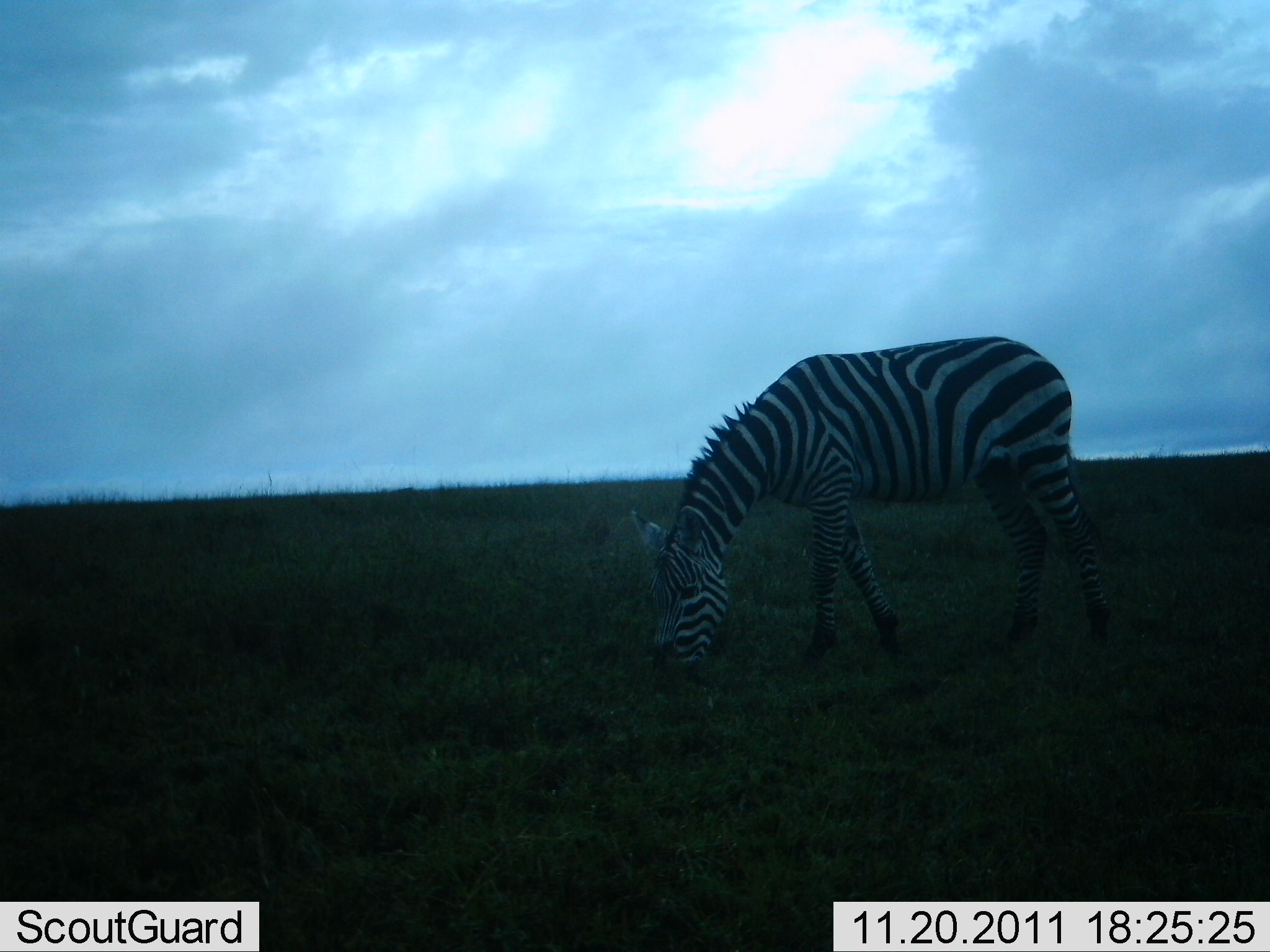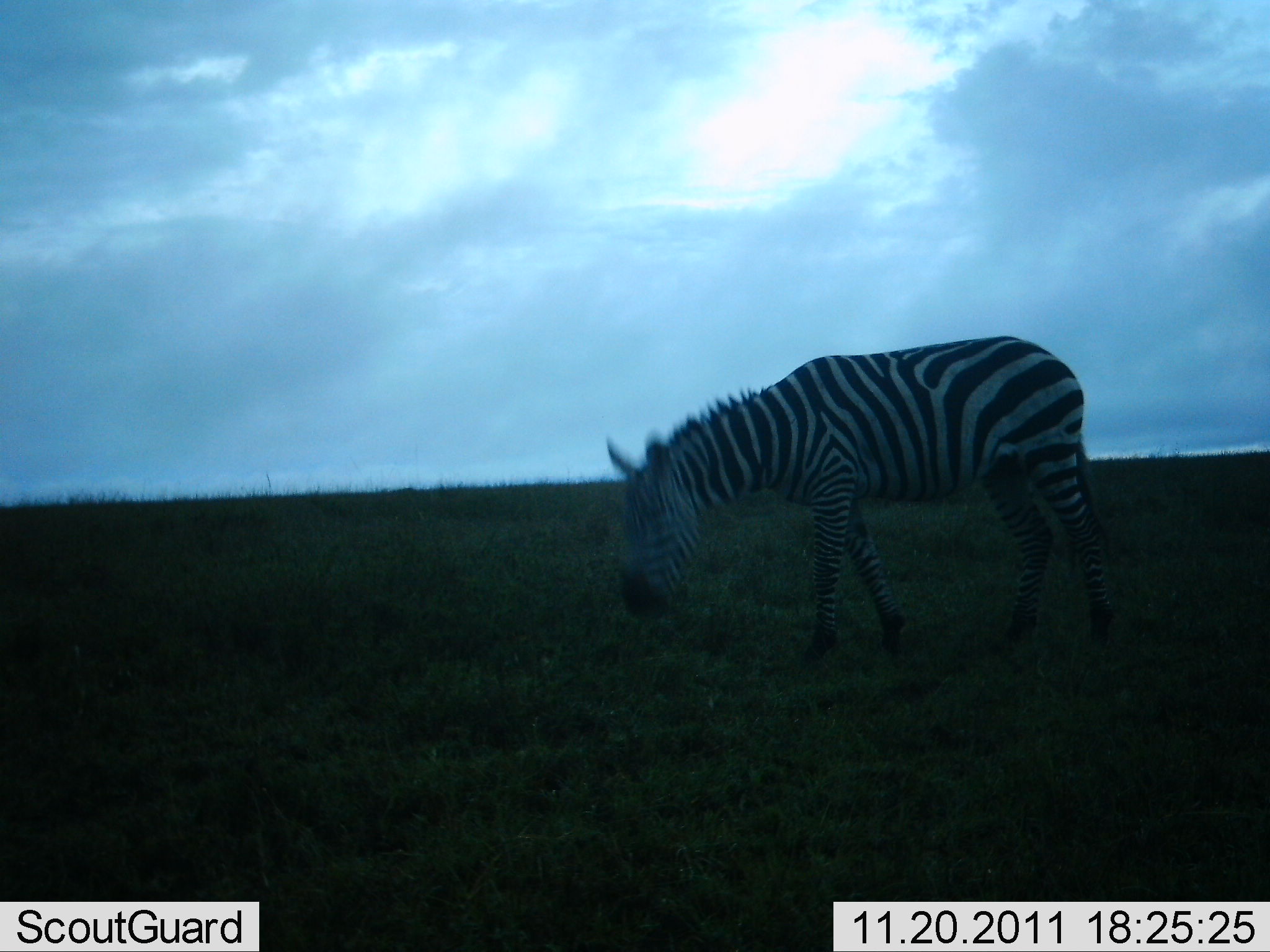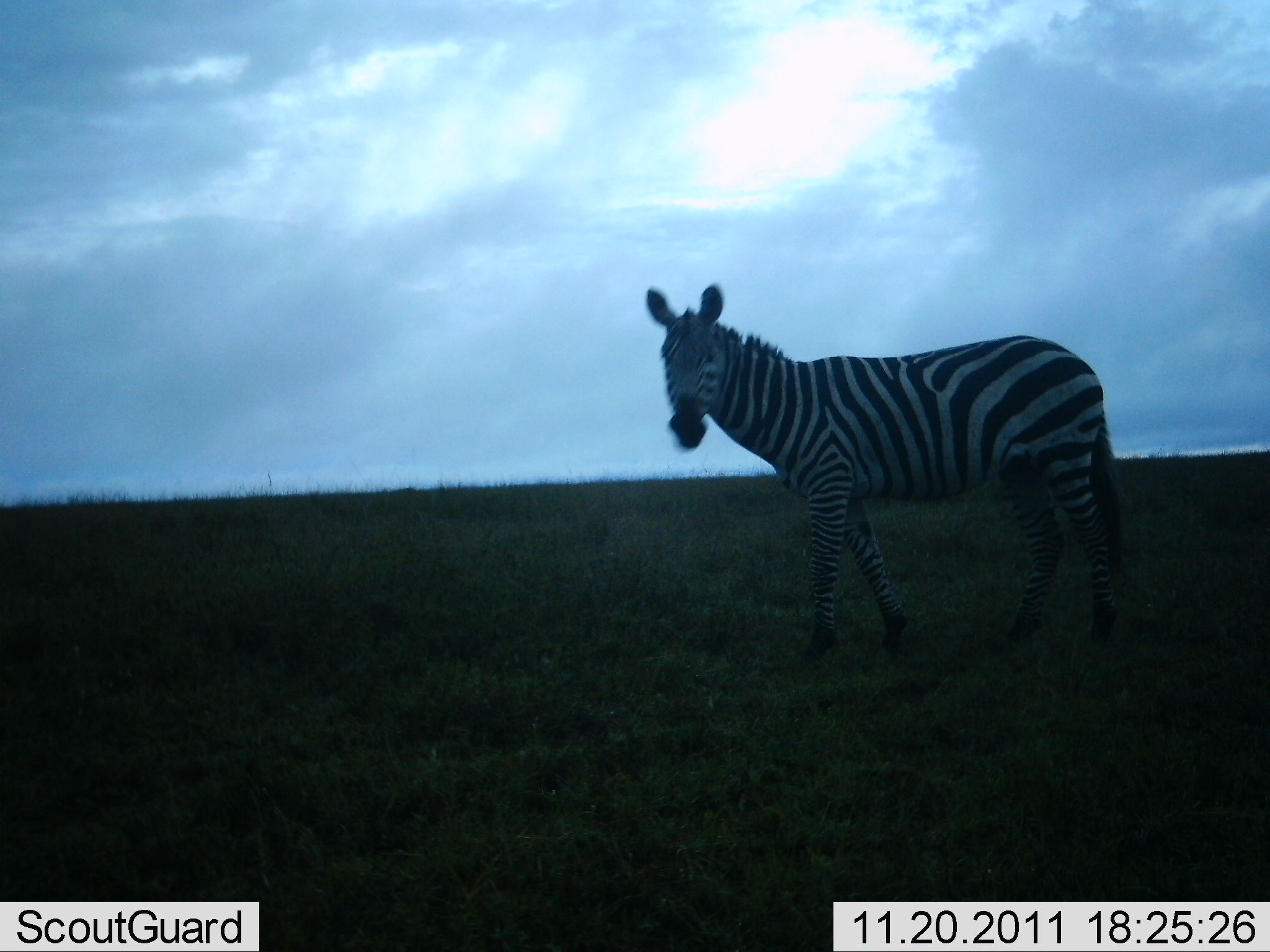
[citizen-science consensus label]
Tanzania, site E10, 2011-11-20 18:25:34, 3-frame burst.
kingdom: Animalia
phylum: Chordata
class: Mammalia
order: Perissodactyla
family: Equidae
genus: Equus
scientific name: Equus quagga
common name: plains zebra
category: zebra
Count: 1.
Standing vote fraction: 10%.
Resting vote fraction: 0%.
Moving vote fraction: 0%.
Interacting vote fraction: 0%.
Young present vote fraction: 0%.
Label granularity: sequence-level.